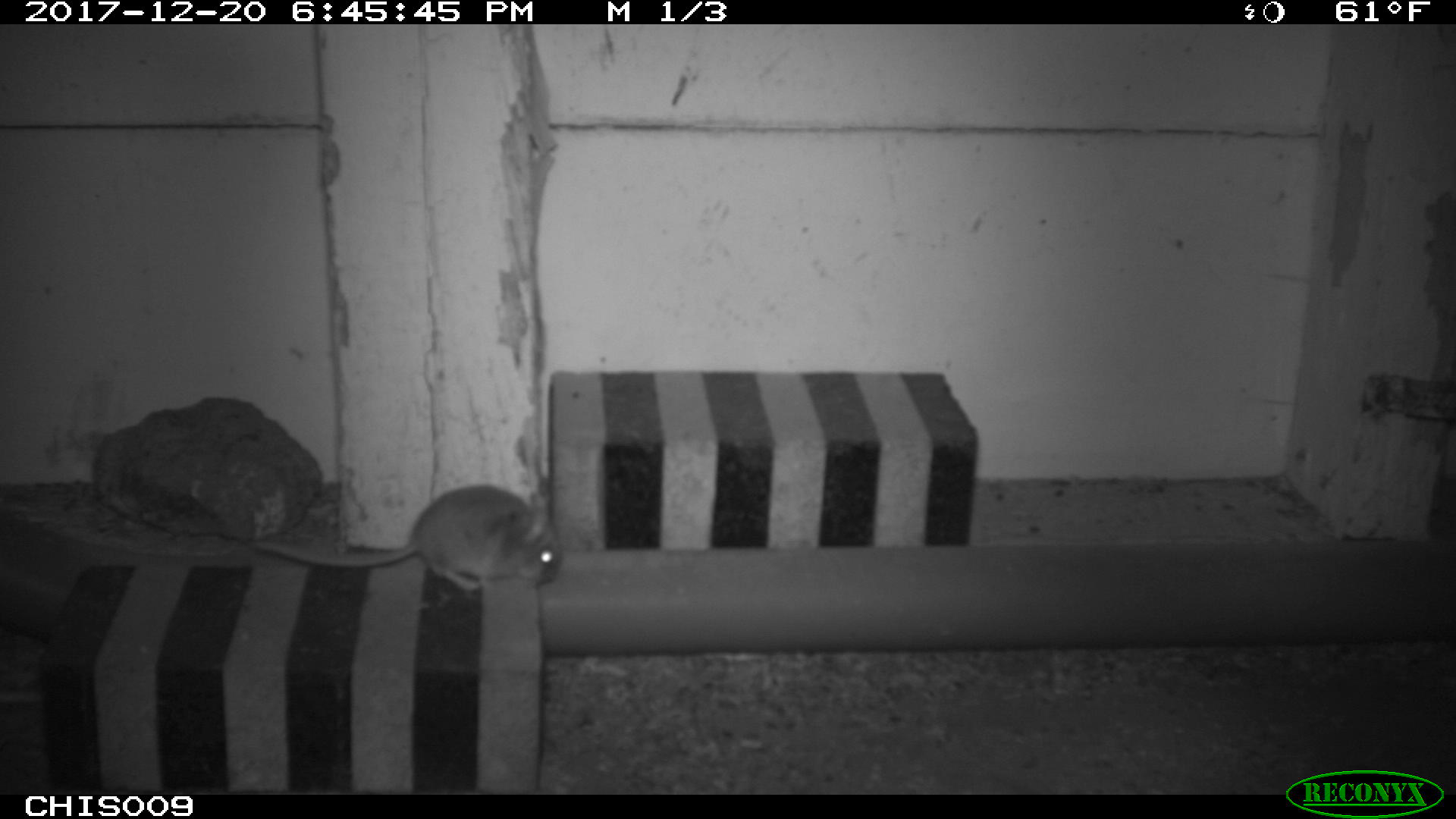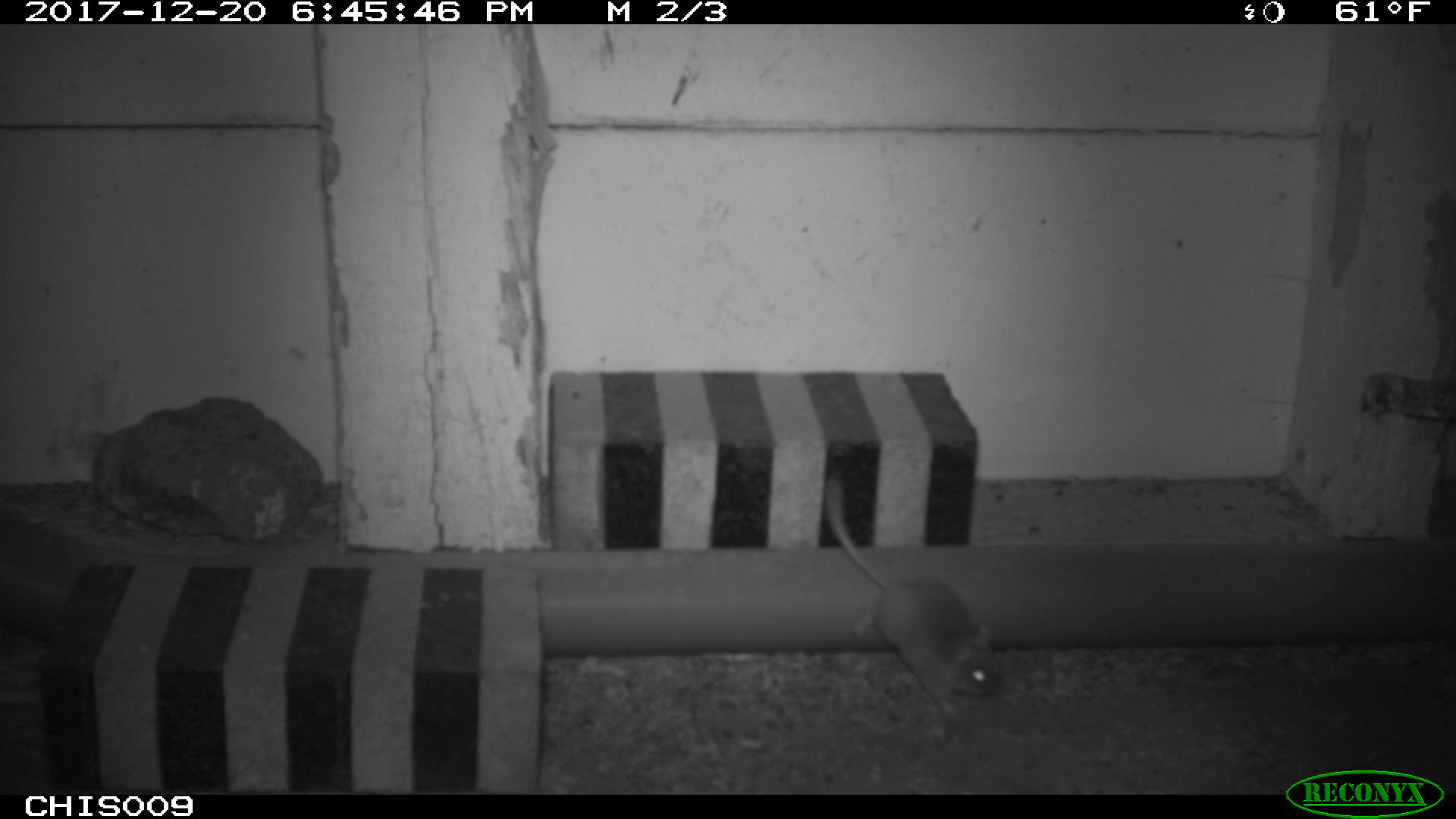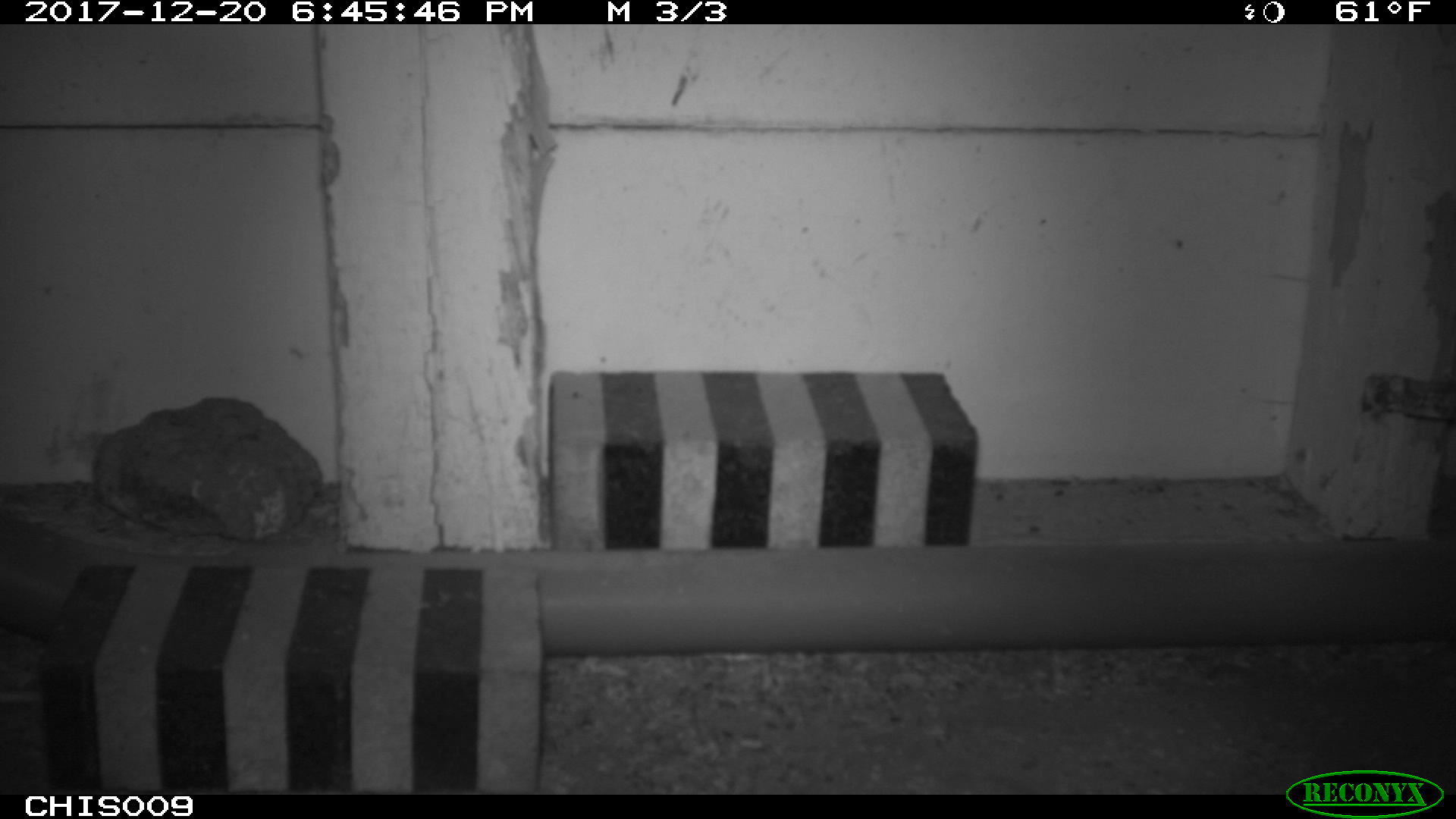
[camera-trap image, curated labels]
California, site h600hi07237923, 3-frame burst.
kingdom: Animalia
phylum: Chordata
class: Mammalia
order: Rodentia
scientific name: Rodentia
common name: rodent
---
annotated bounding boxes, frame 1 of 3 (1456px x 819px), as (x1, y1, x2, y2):
rodent: (253, 484, 563, 592)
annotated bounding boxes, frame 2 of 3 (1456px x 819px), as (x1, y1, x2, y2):
rodent: (824, 475, 1004, 717)